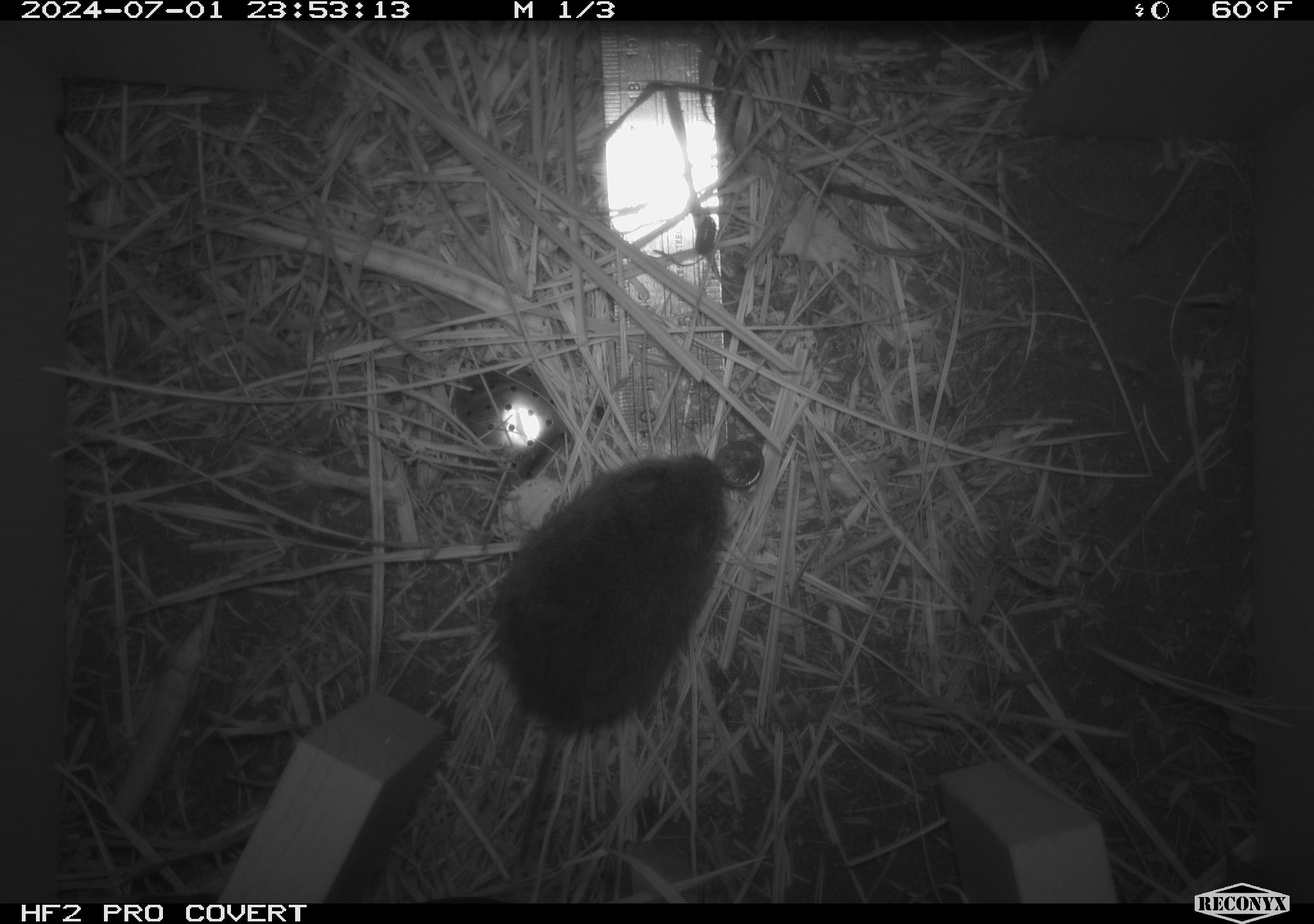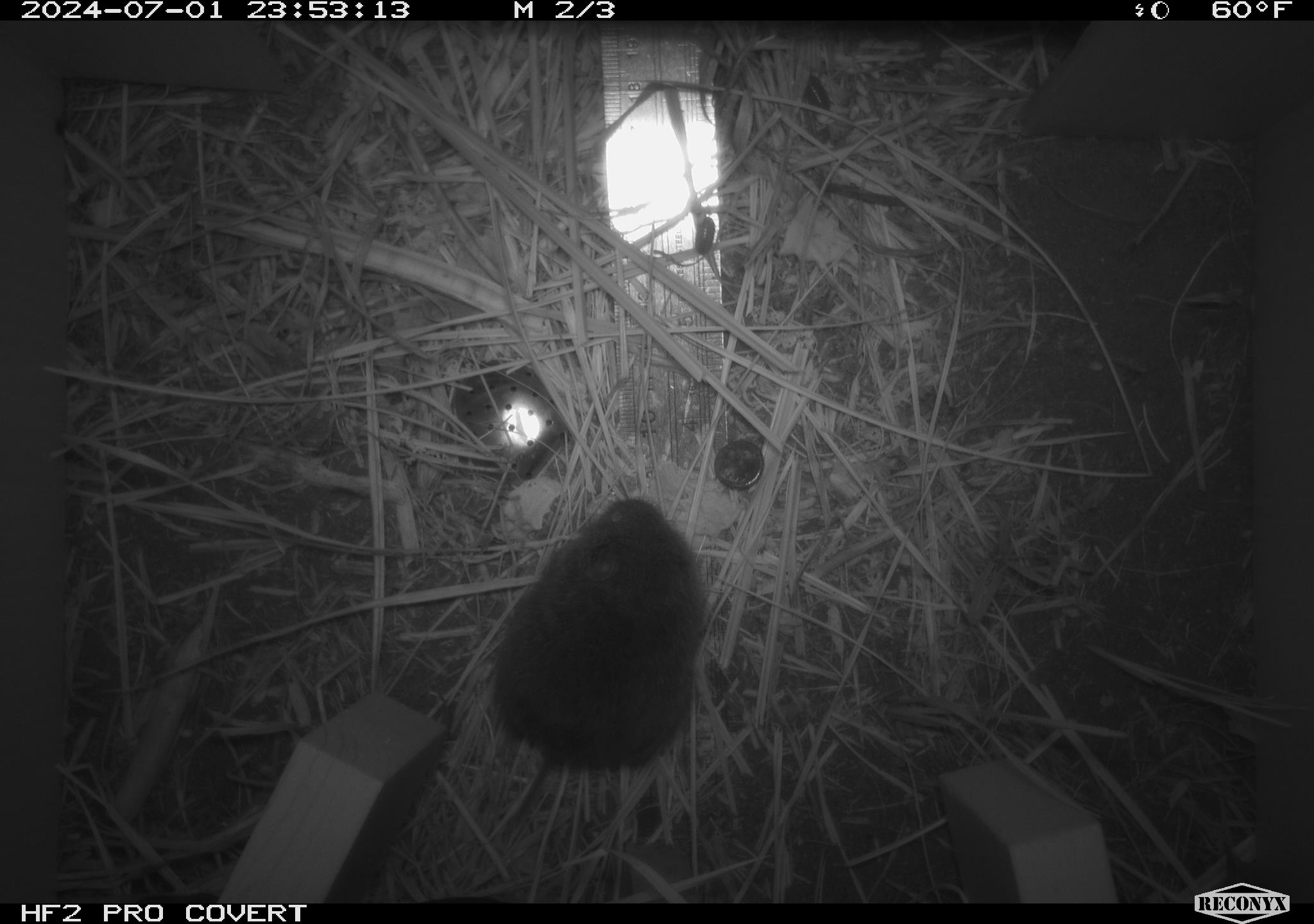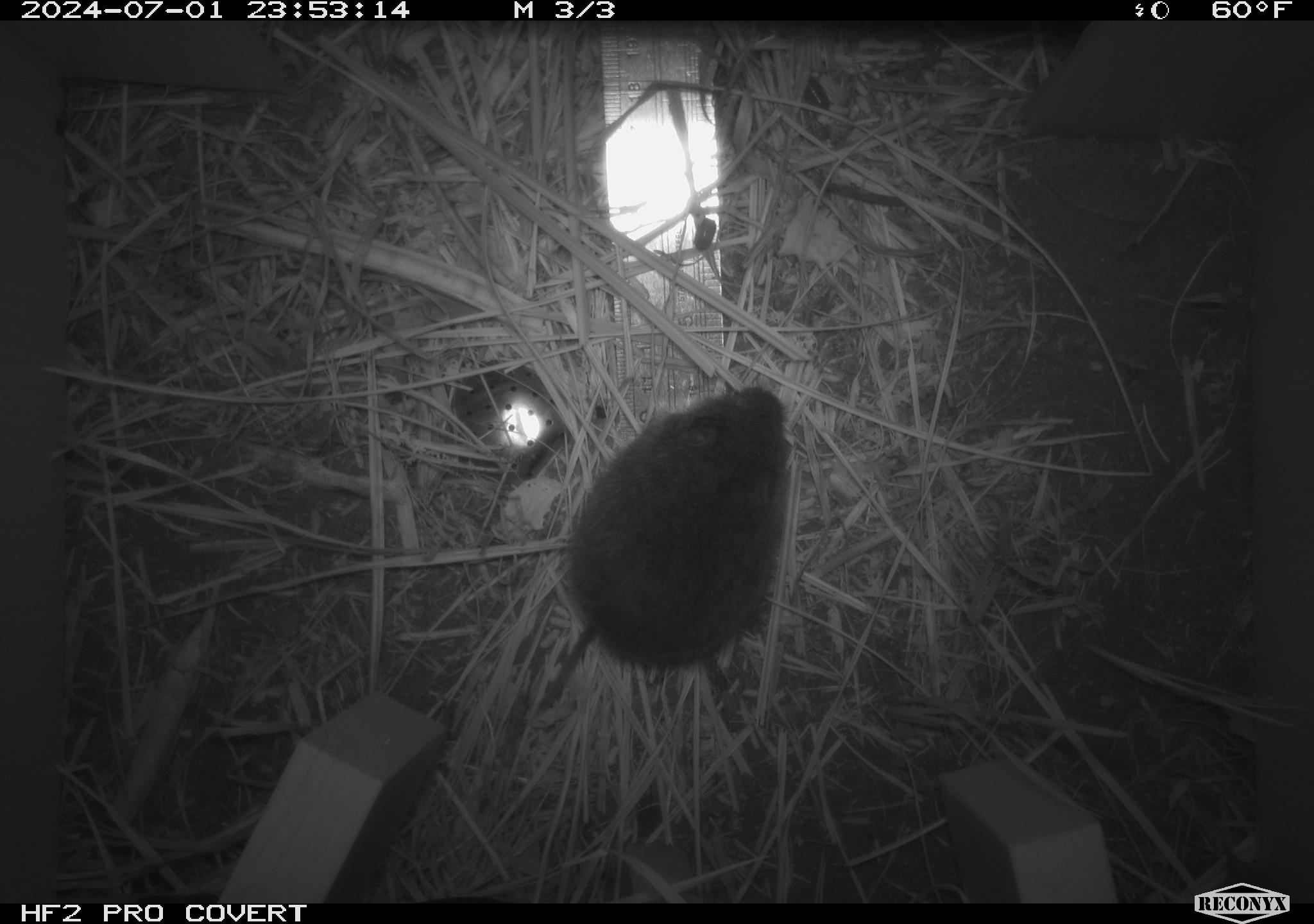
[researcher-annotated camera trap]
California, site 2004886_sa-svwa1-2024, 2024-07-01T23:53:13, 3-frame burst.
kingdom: Animalia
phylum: Chordata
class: Mammalia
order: Rodentia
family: Cricetidae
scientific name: Arvicolinae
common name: voles, lemmings, and muskrats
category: arvicolinae subfamily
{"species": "arvicolinae subfamily (voles, lemmings, and muskrats) (Arvicolinae)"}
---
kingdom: Animalia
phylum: Arthropoda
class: Malacostraca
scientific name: Malacostraca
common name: amphipods, crabs, isopods, krill, lobsters and shrimps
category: malacostracan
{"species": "malacostracan (amphipods, crabs, isopods, krill, lobsters and shrimps) (Malacostraca)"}